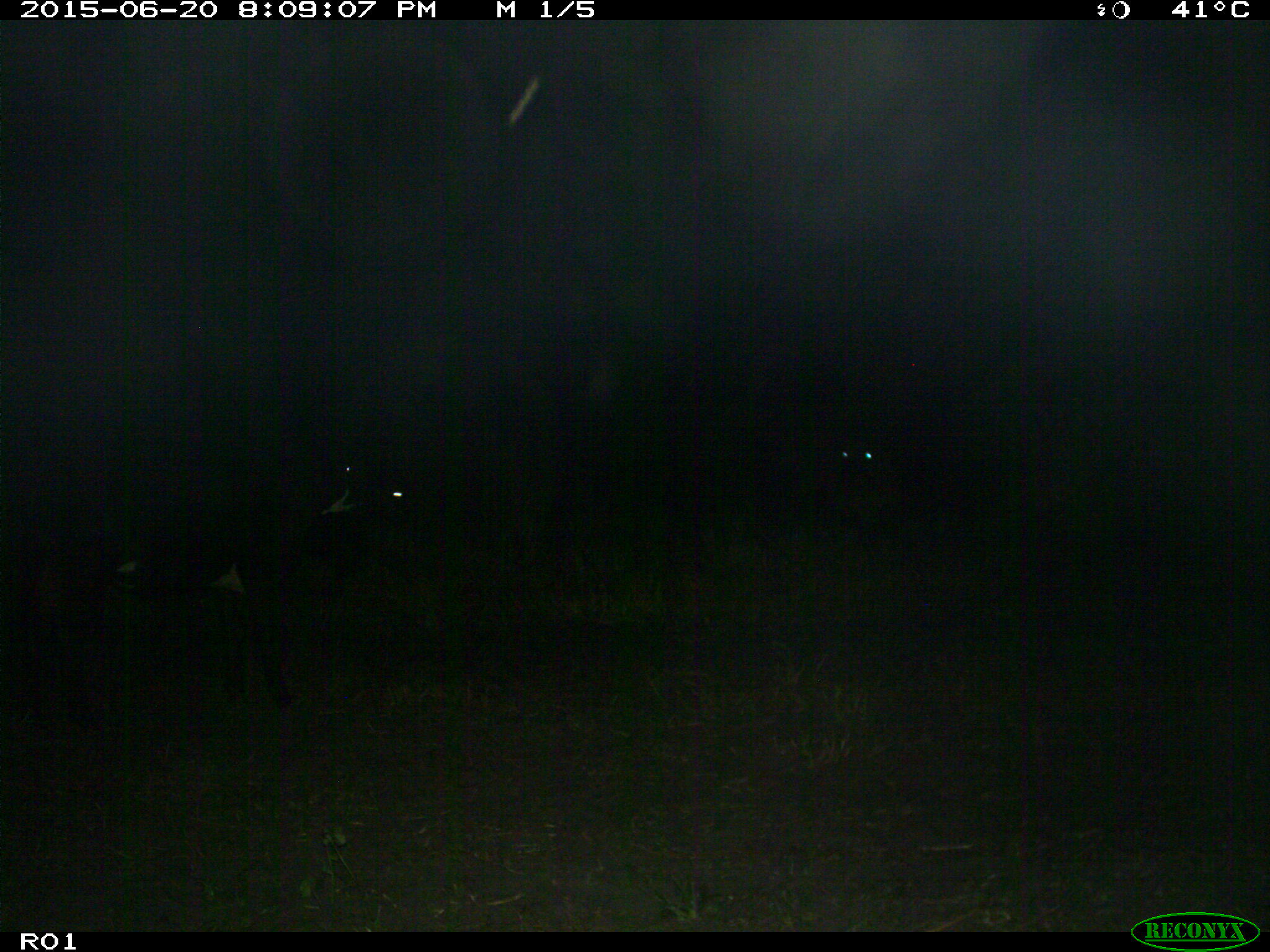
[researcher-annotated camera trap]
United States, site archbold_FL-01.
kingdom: Animalia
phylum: Chordata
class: Mammalia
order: Artiodactyla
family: Bovidae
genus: Bos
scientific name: Bos taurus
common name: domestic cow